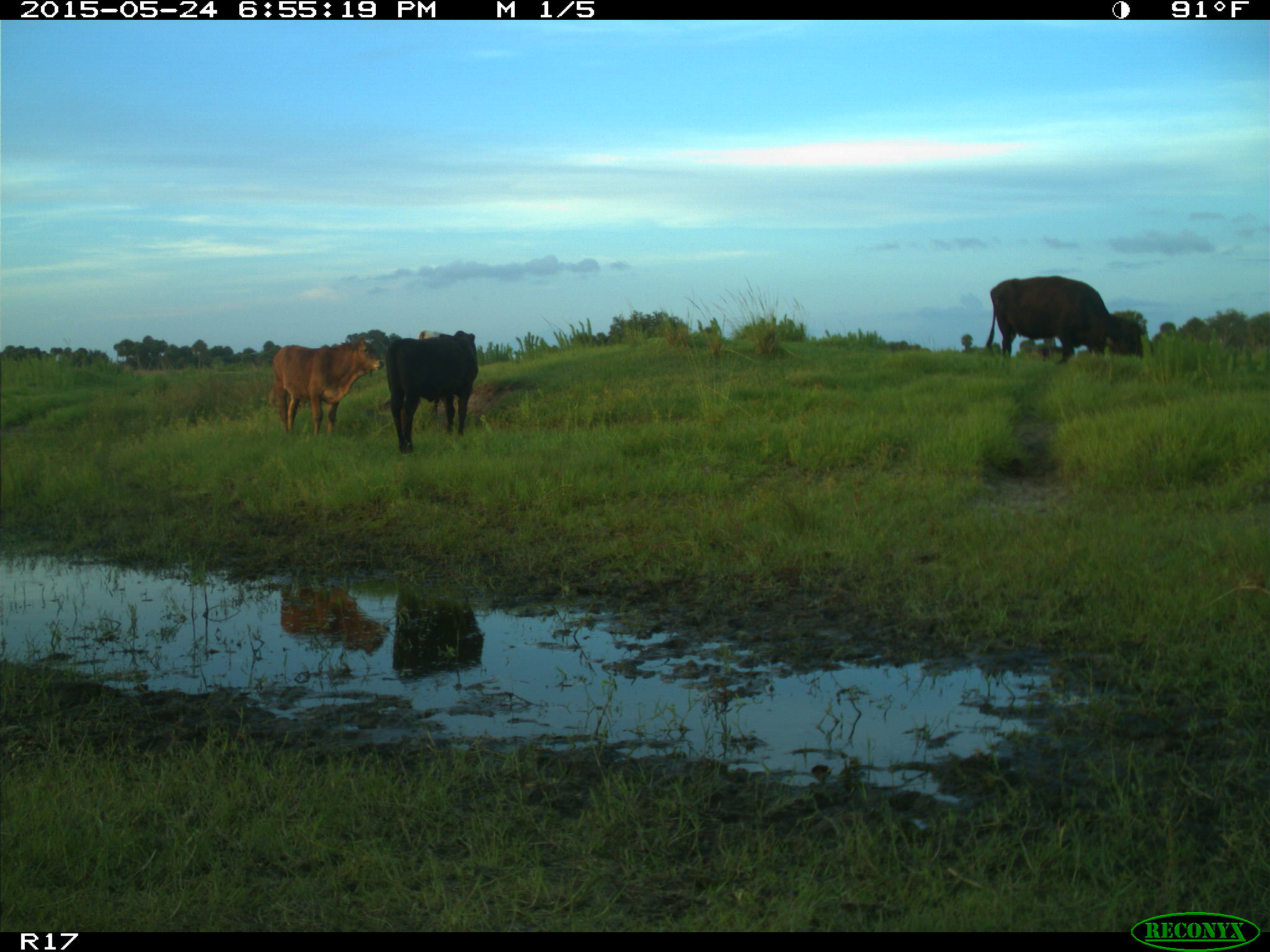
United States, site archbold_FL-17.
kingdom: Animalia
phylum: Chordata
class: Mammalia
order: Artiodactyla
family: Bovidae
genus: Bos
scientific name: Bos taurus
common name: domestic cow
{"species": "Bos taurus (domestic cow)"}